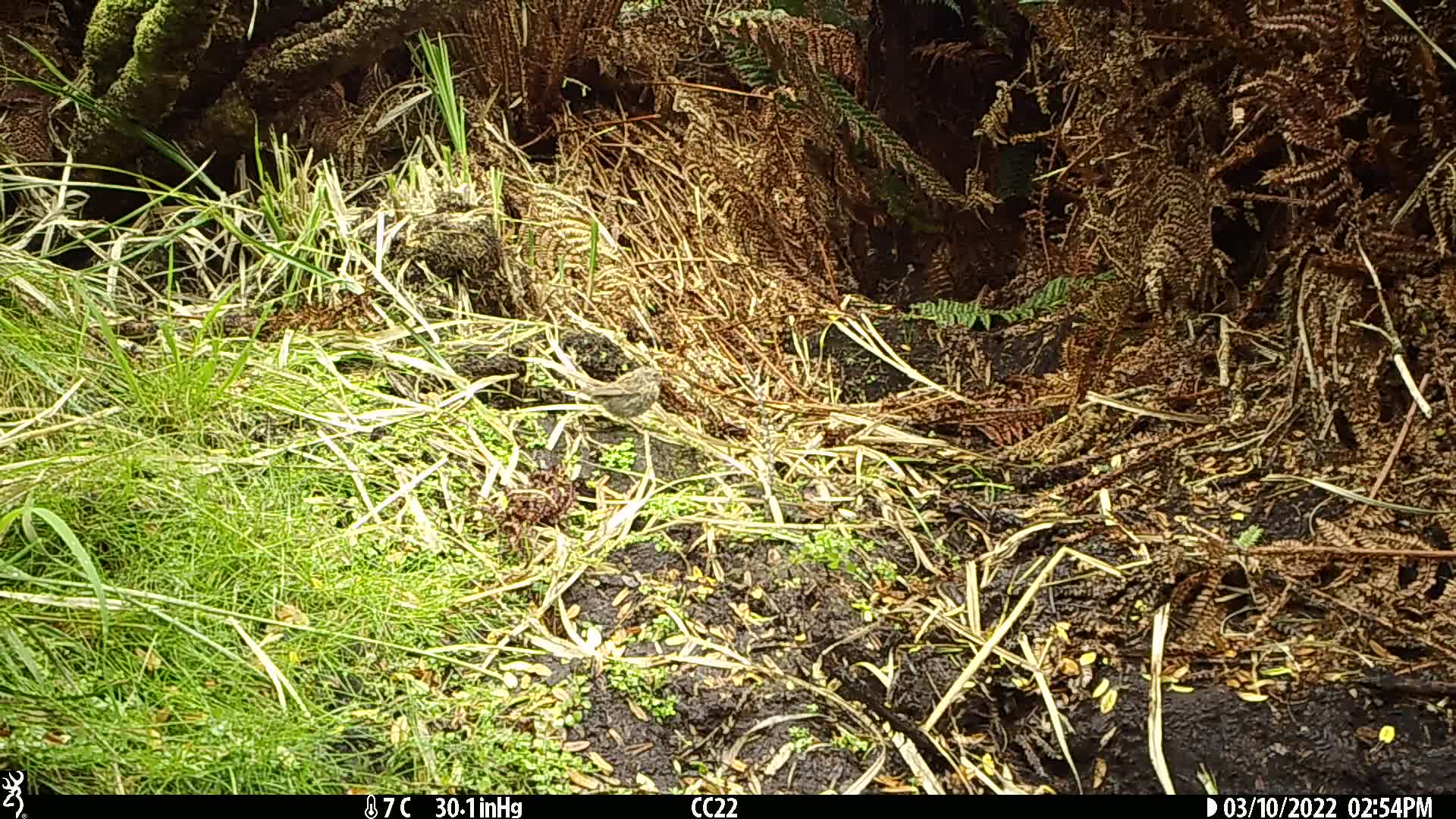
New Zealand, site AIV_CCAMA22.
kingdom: Animalia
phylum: Chordata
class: Aves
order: Passeriformes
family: Prunellidae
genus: Prunella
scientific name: Prunella modularis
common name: dunnock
Dunnock (Prunella modularis).